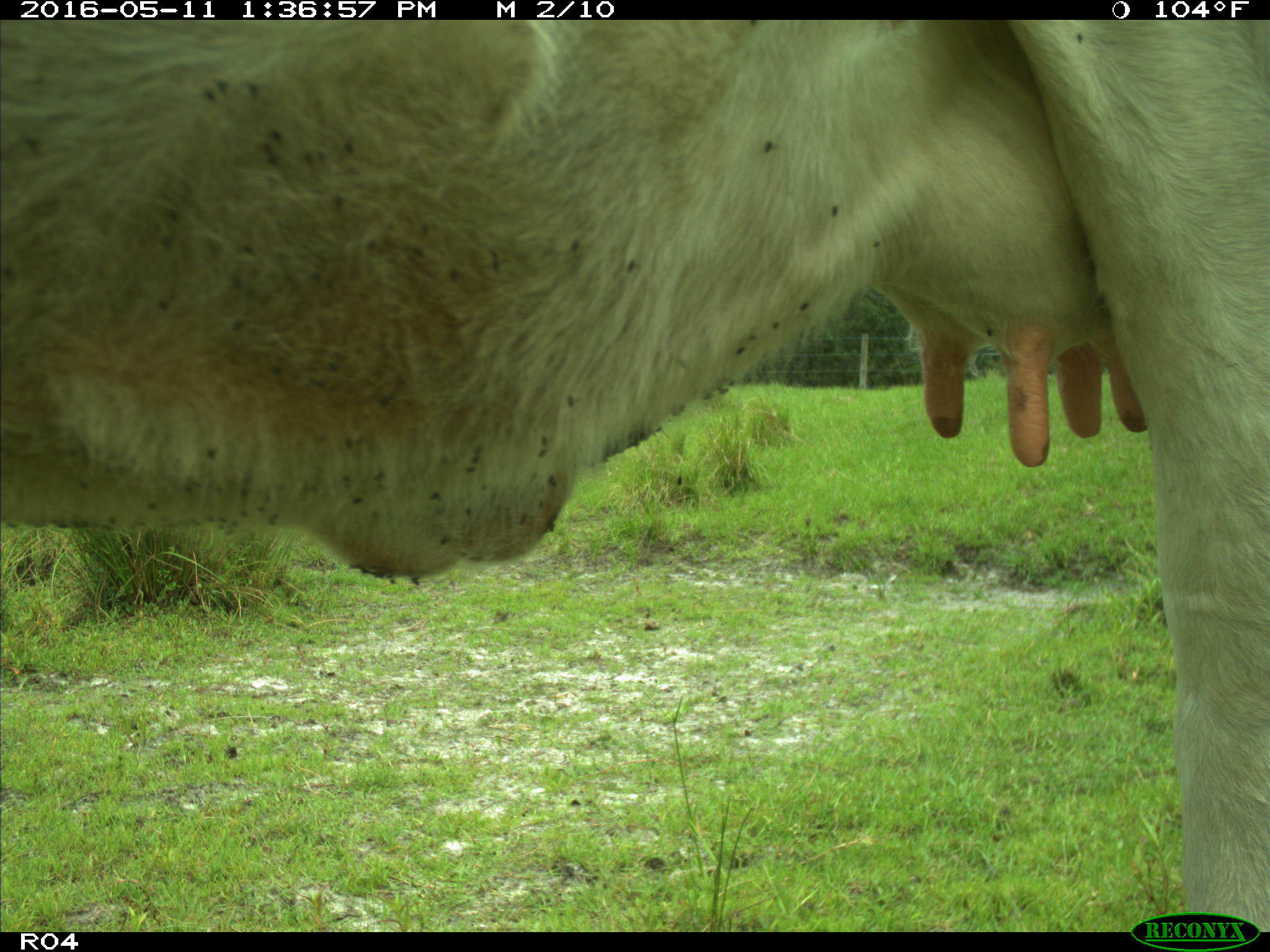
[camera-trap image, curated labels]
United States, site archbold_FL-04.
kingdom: Animalia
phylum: Chordata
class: Mammalia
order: Artiodactyla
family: Bovidae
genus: Bos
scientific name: Bos taurus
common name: domestic cow